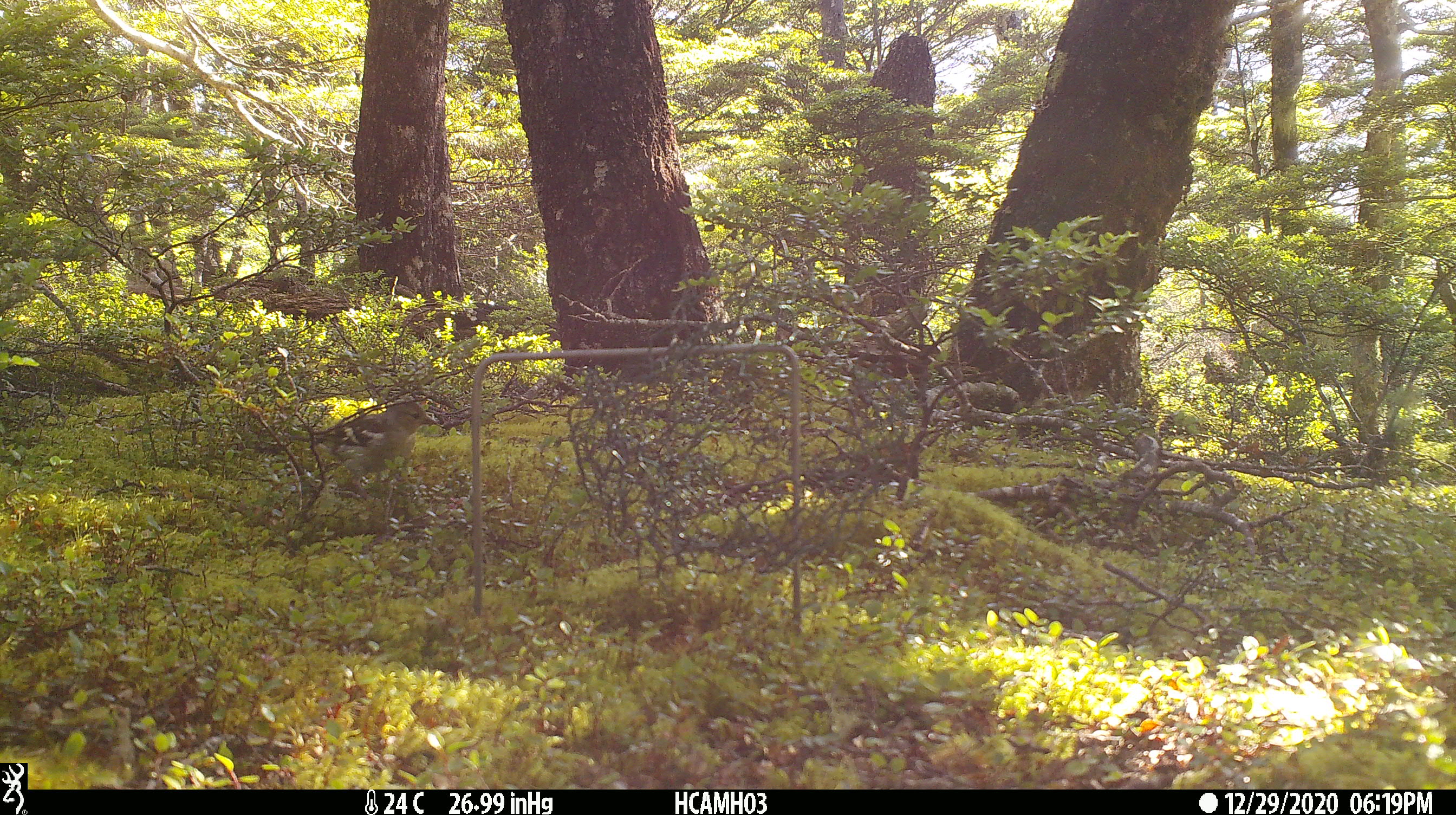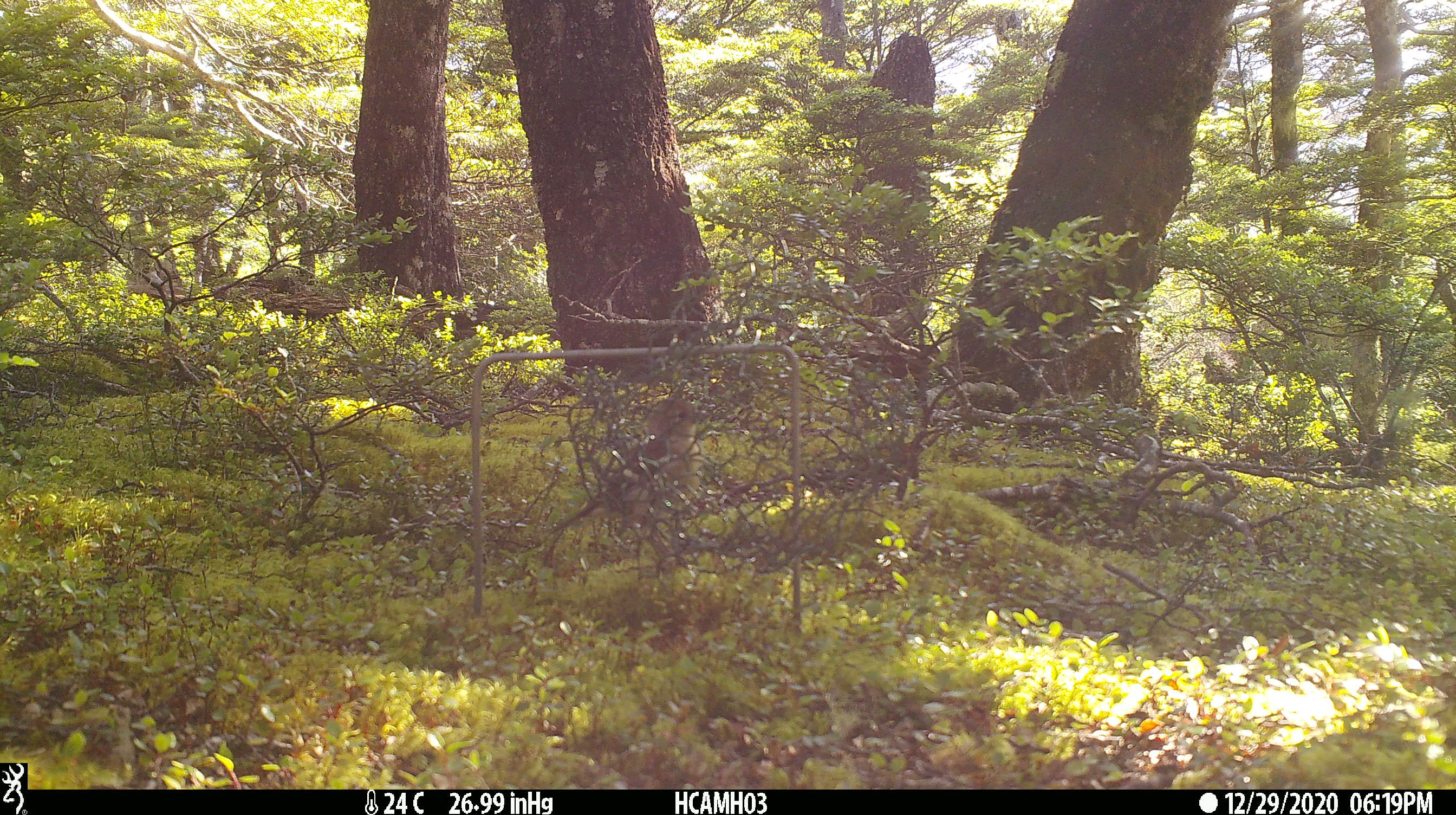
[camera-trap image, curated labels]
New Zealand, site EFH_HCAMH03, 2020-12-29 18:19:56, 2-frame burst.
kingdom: Animalia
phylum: Chordata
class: Aves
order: Passeriformes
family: Fringillidae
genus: Fringilla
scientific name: Fringilla coelebs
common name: common chaffinch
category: chaffinch